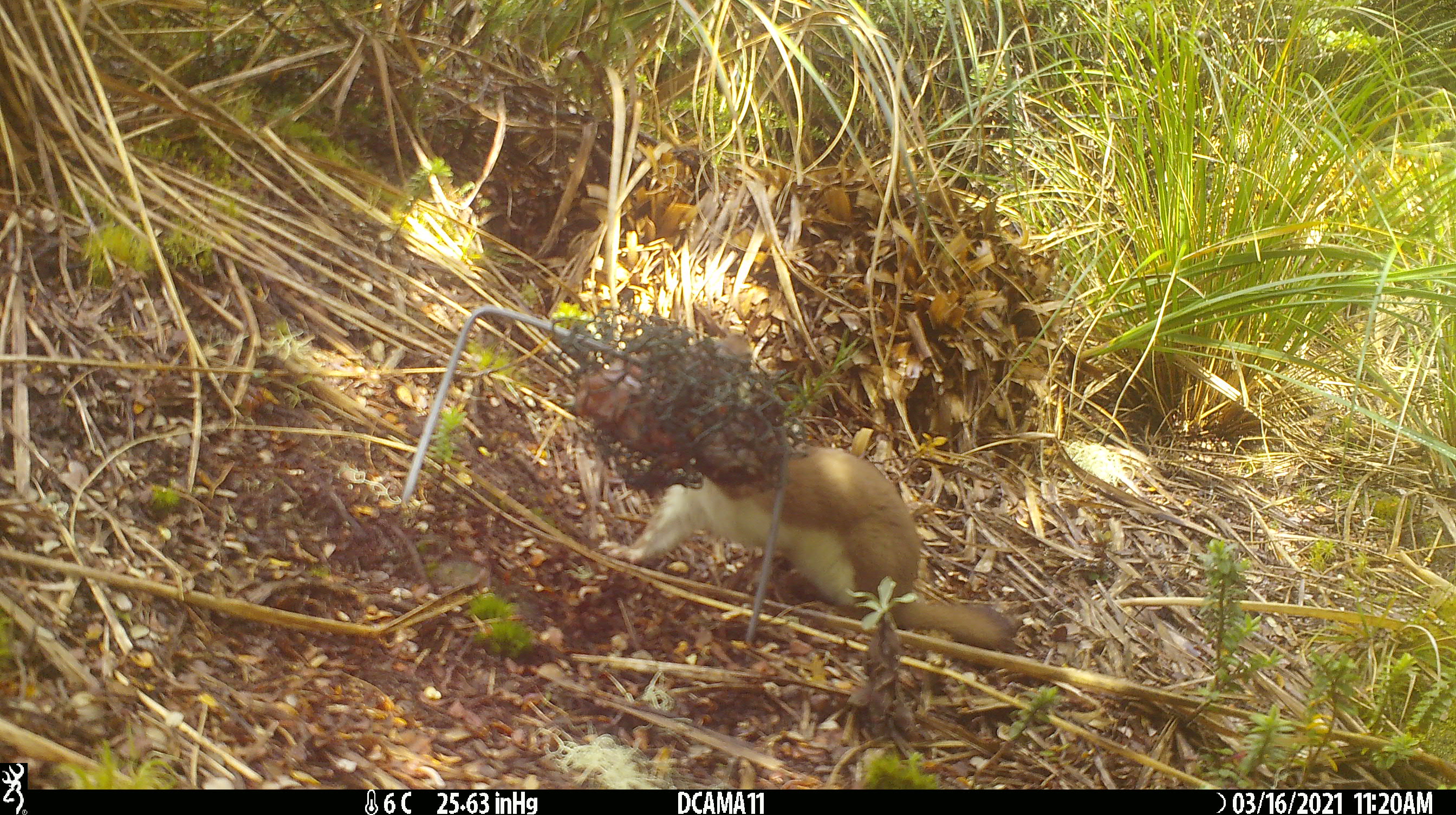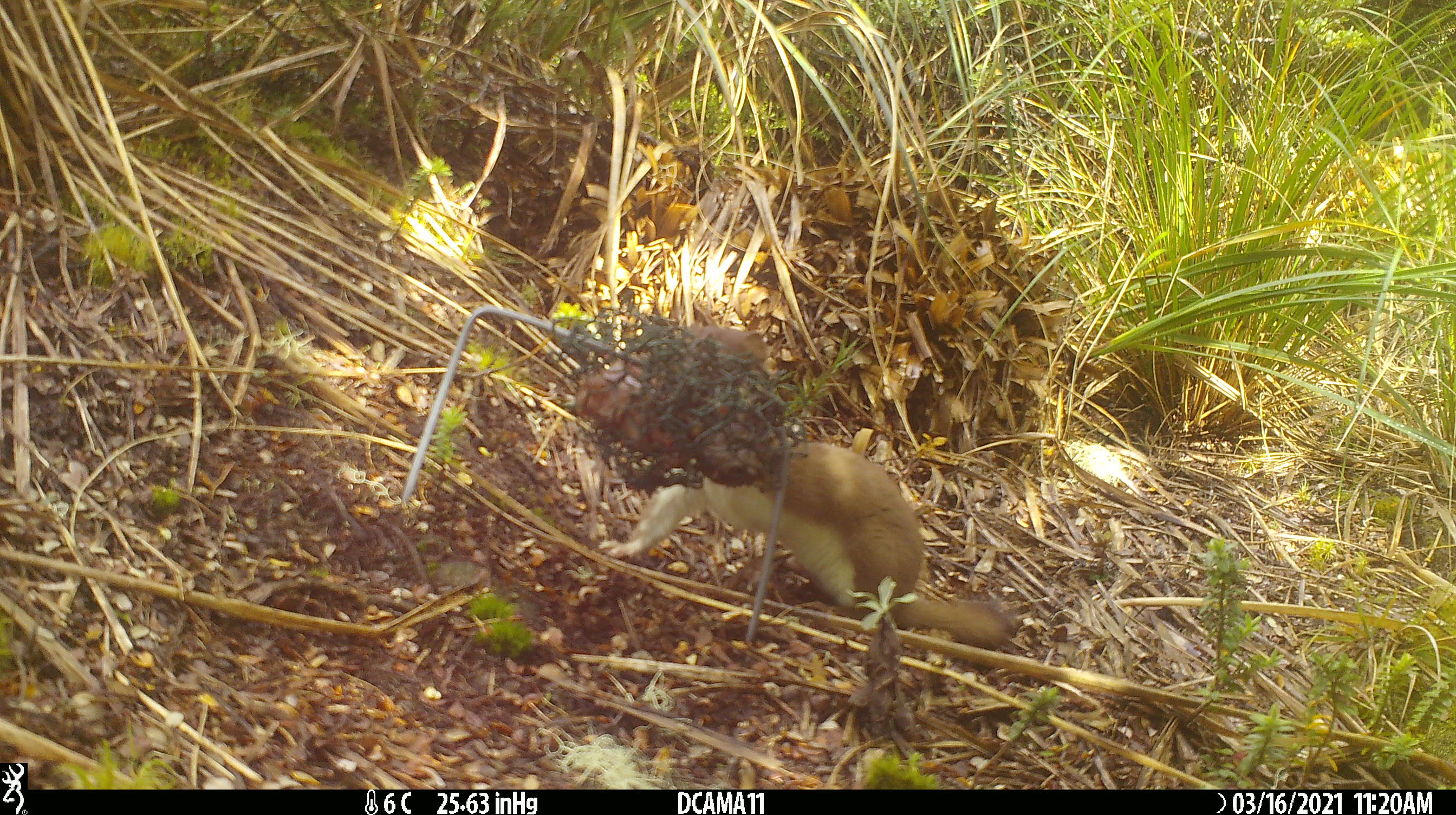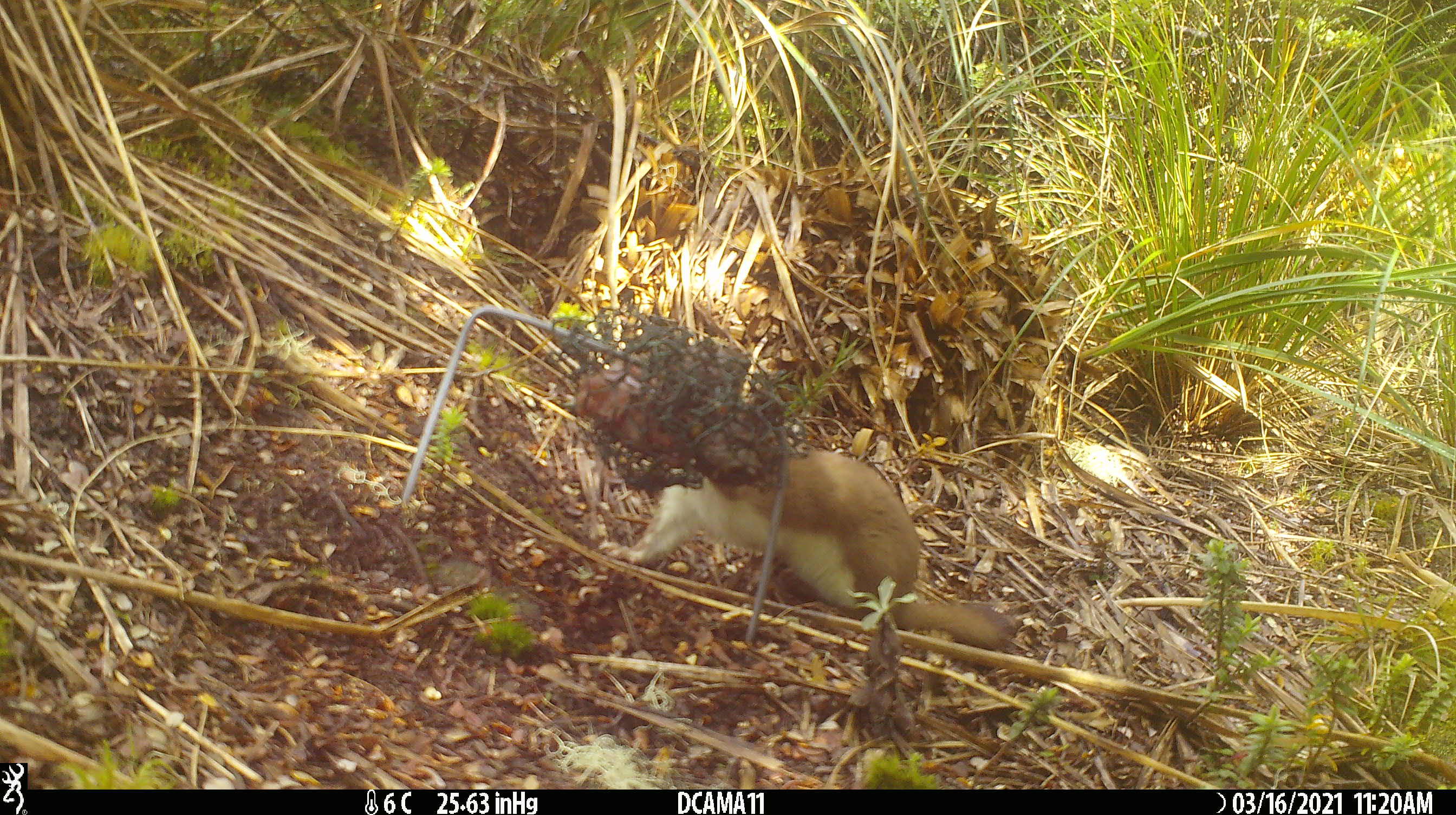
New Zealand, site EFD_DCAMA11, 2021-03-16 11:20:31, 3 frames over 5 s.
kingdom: Animalia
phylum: Chordata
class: Mammalia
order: Carnivora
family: Mustelidae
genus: Mustela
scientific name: Mustela erminea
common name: stoat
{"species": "stoat (Mustela erminea)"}